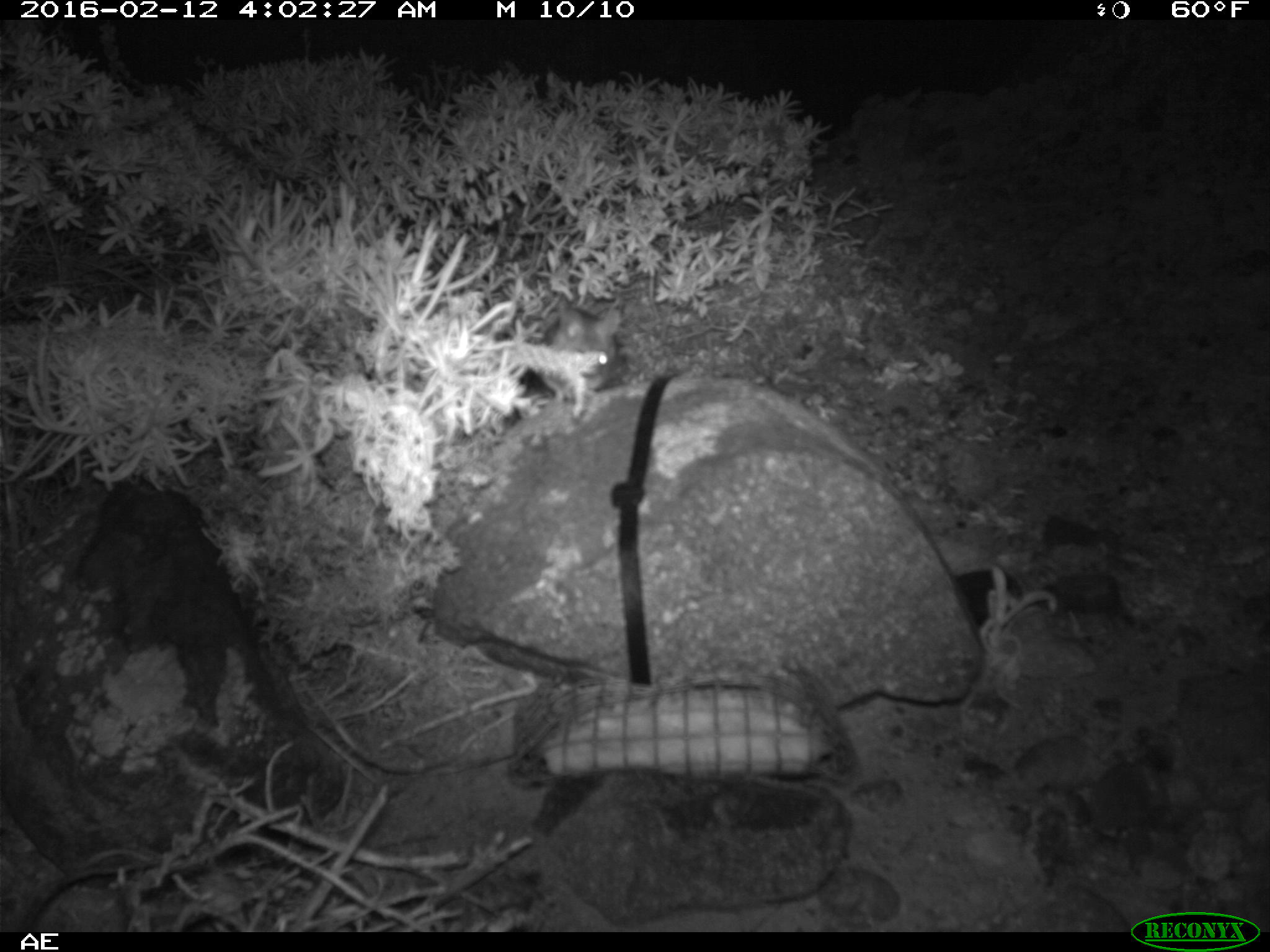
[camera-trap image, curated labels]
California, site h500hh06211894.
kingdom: Animalia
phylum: Chordata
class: Mammalia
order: Rodentia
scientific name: Rodentia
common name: rodent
Rodent (Rodentia).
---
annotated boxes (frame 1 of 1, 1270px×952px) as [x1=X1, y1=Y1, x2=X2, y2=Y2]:
rodent: [x1=537, y1=288, x2=623, y2=400]